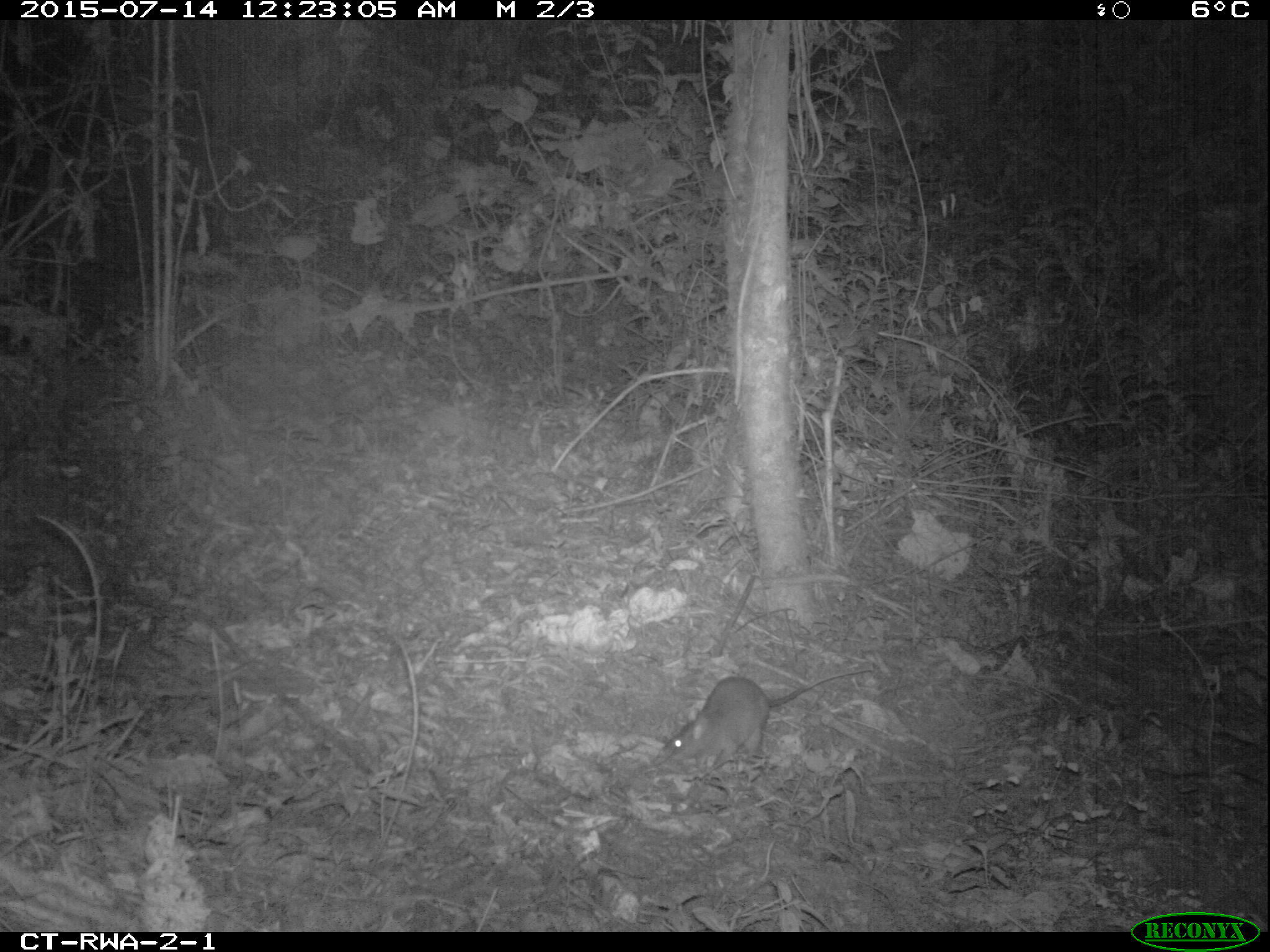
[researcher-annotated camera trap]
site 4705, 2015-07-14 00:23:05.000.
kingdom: Animalia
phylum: Chordata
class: Mammalia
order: Rodentia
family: Nesomyidae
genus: Cricetomys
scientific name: Cricetomys gambianus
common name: african giant pouched rat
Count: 1.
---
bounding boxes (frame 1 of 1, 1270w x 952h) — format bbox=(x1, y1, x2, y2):
cricetomys gambianus: bbox=(655, 667, 874, 768)